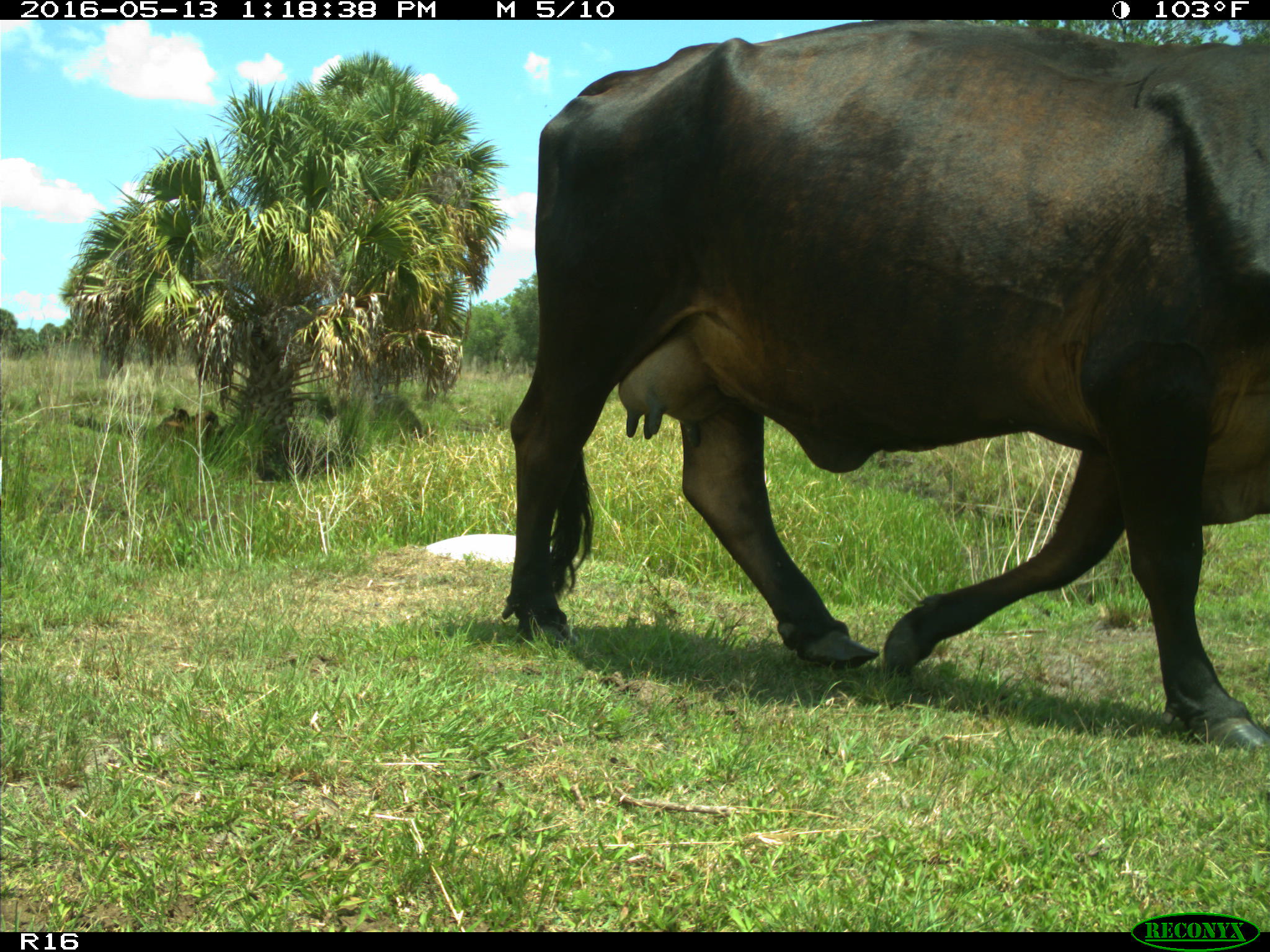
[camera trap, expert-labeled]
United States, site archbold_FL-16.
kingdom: Animalia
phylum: Chordata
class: Mammalia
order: Artiodactyla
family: Bovidae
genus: Bos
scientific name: Bos taurus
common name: domestic cow